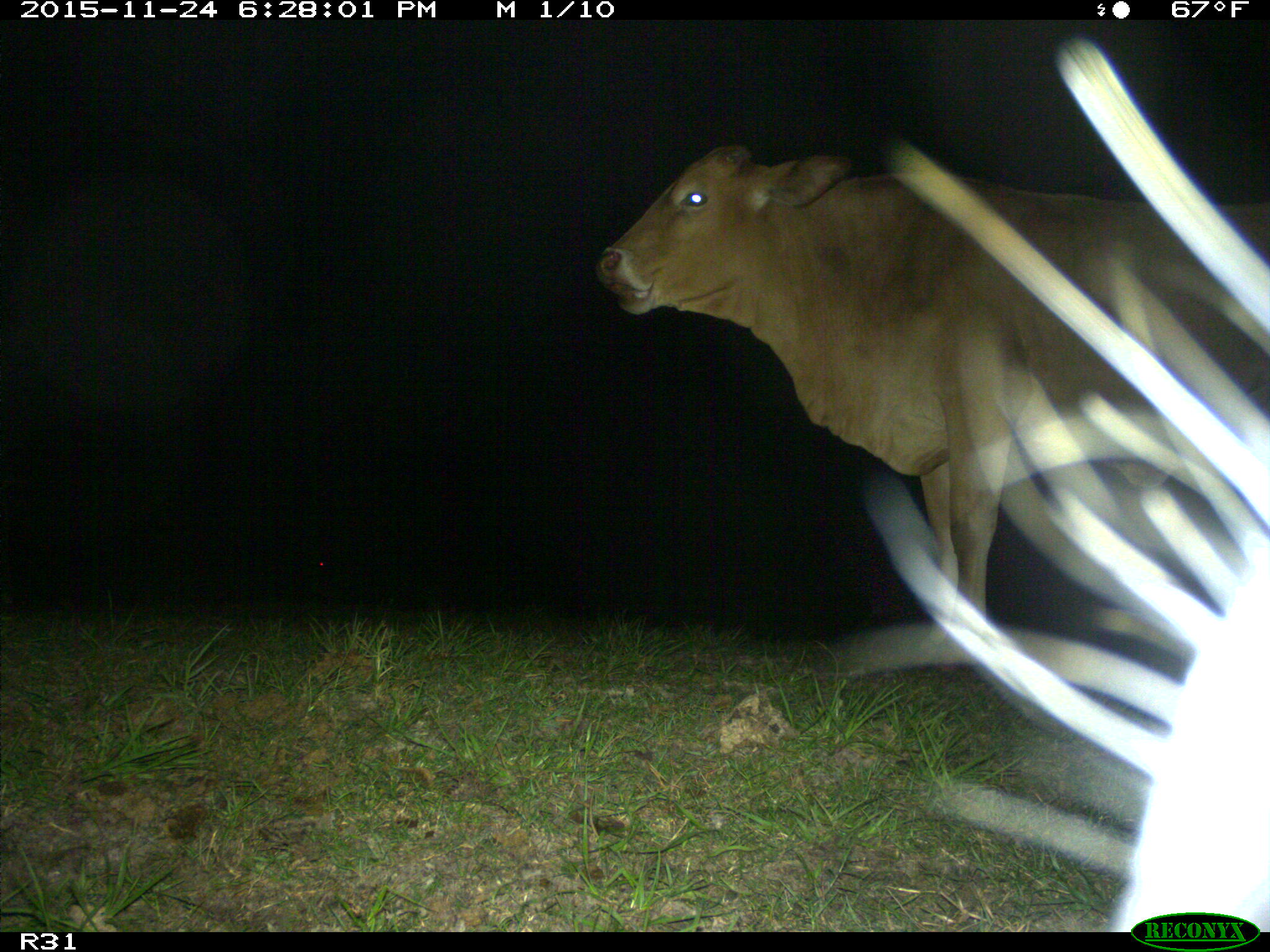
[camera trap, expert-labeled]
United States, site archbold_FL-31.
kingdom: Animalia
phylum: Chordata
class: Mammalia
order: Artiodactyla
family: Bovidae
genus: Bos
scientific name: Bos taurus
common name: domestic cow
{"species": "Bos taurus (domestic cow)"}